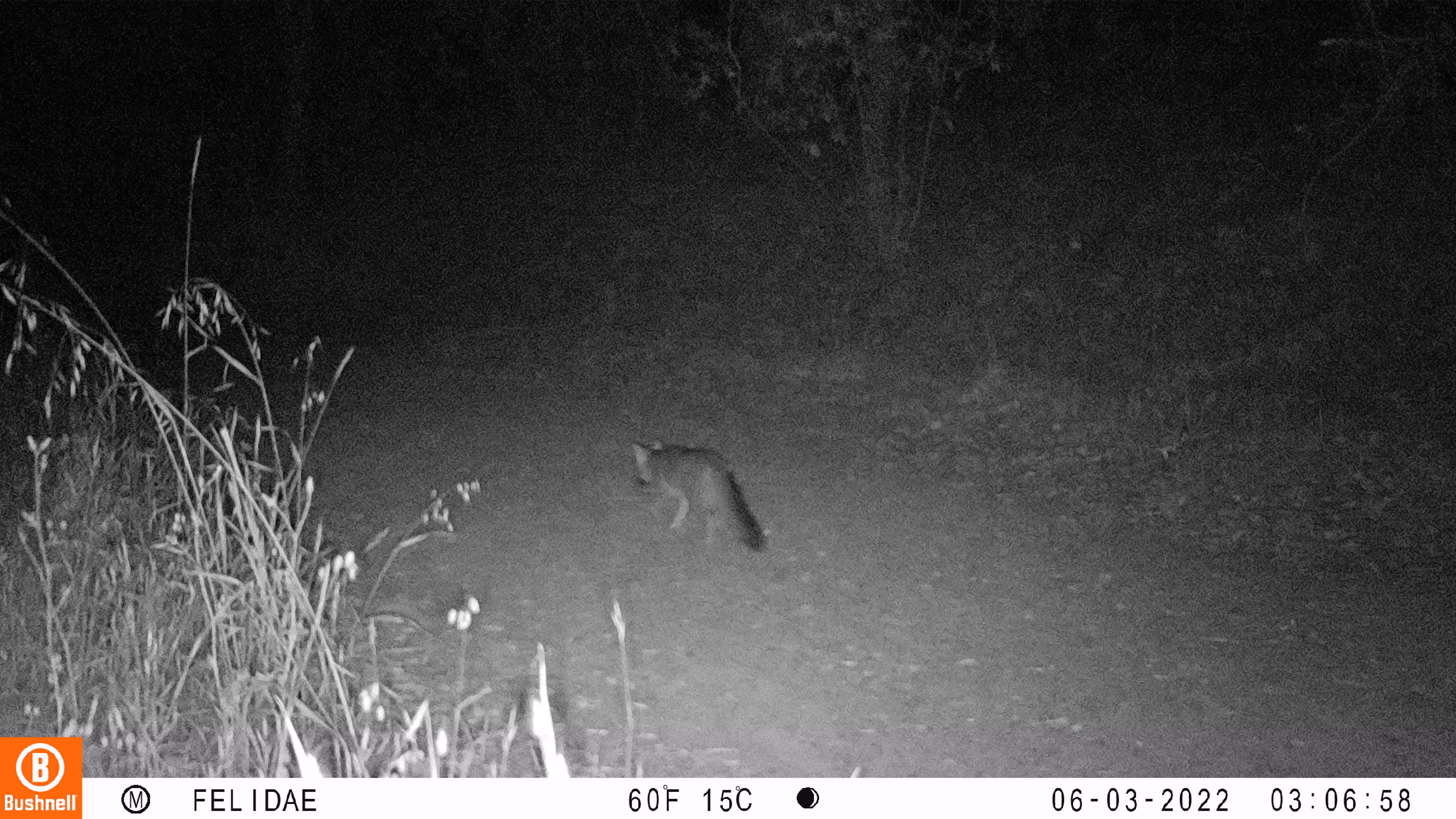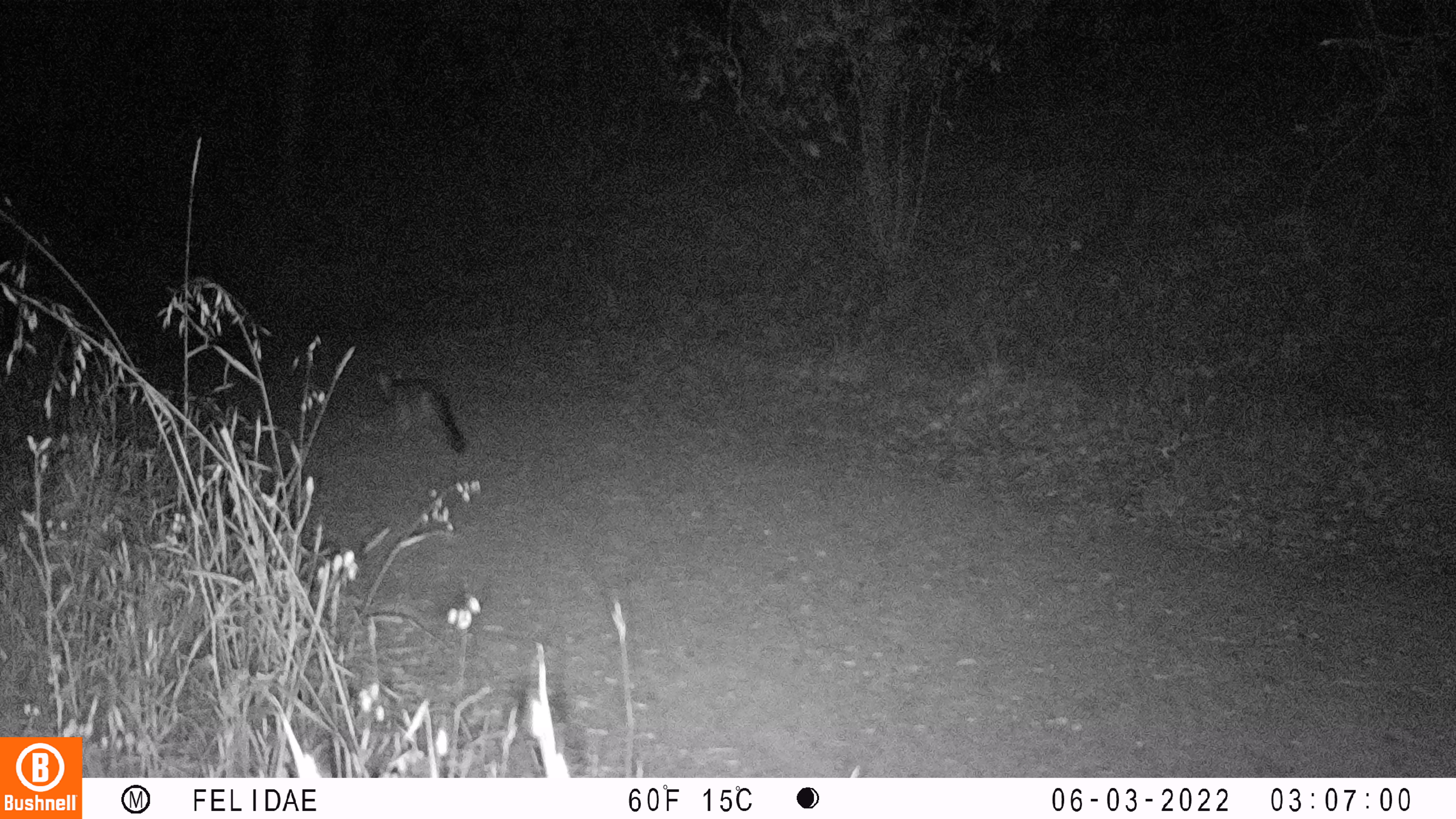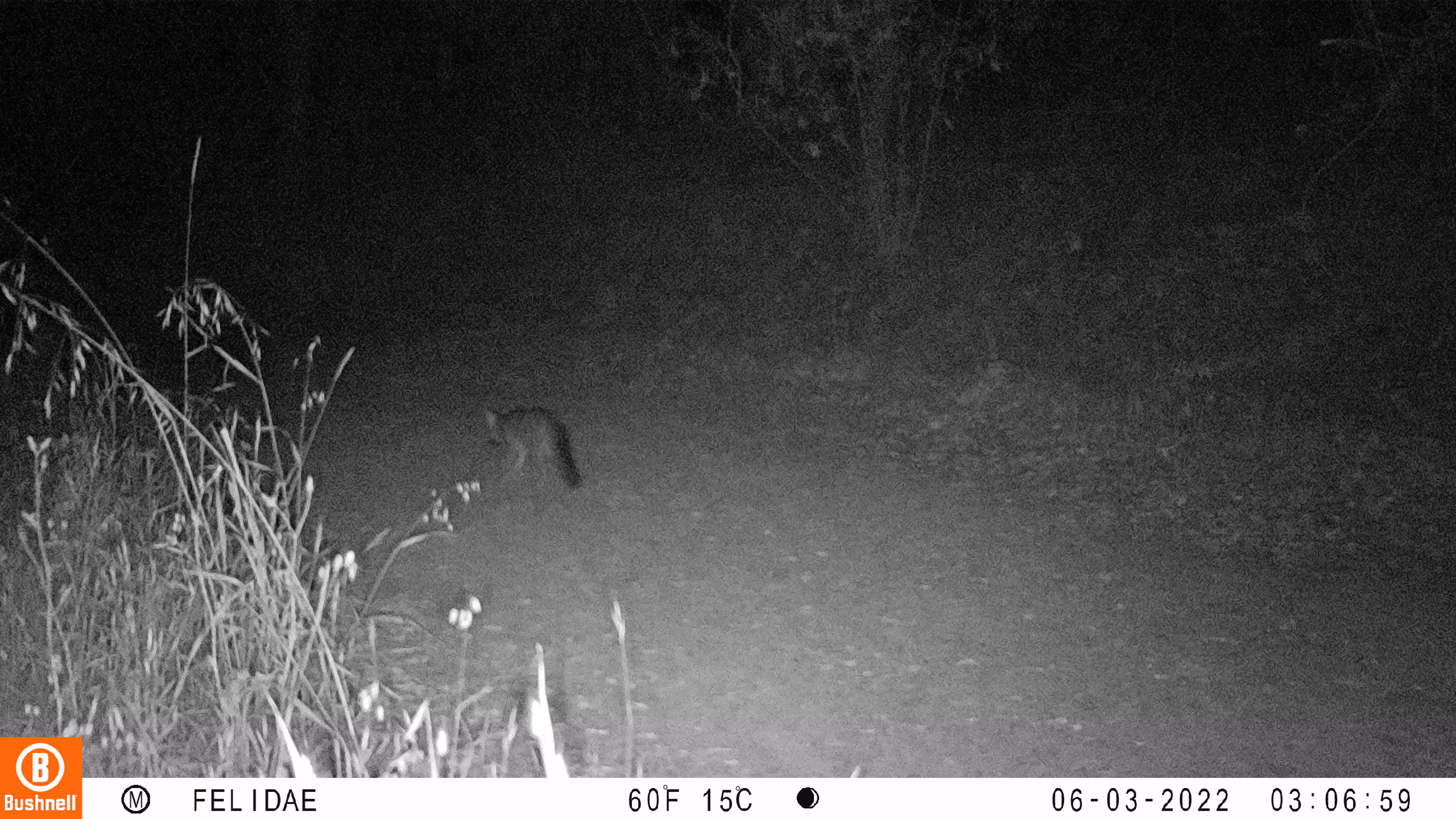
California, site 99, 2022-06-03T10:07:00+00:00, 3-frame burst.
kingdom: Animalia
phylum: Chordata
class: Mammalia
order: Carnivora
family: Canidae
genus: Urocyon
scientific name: Urocyon cinereoargenteus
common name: gray fox